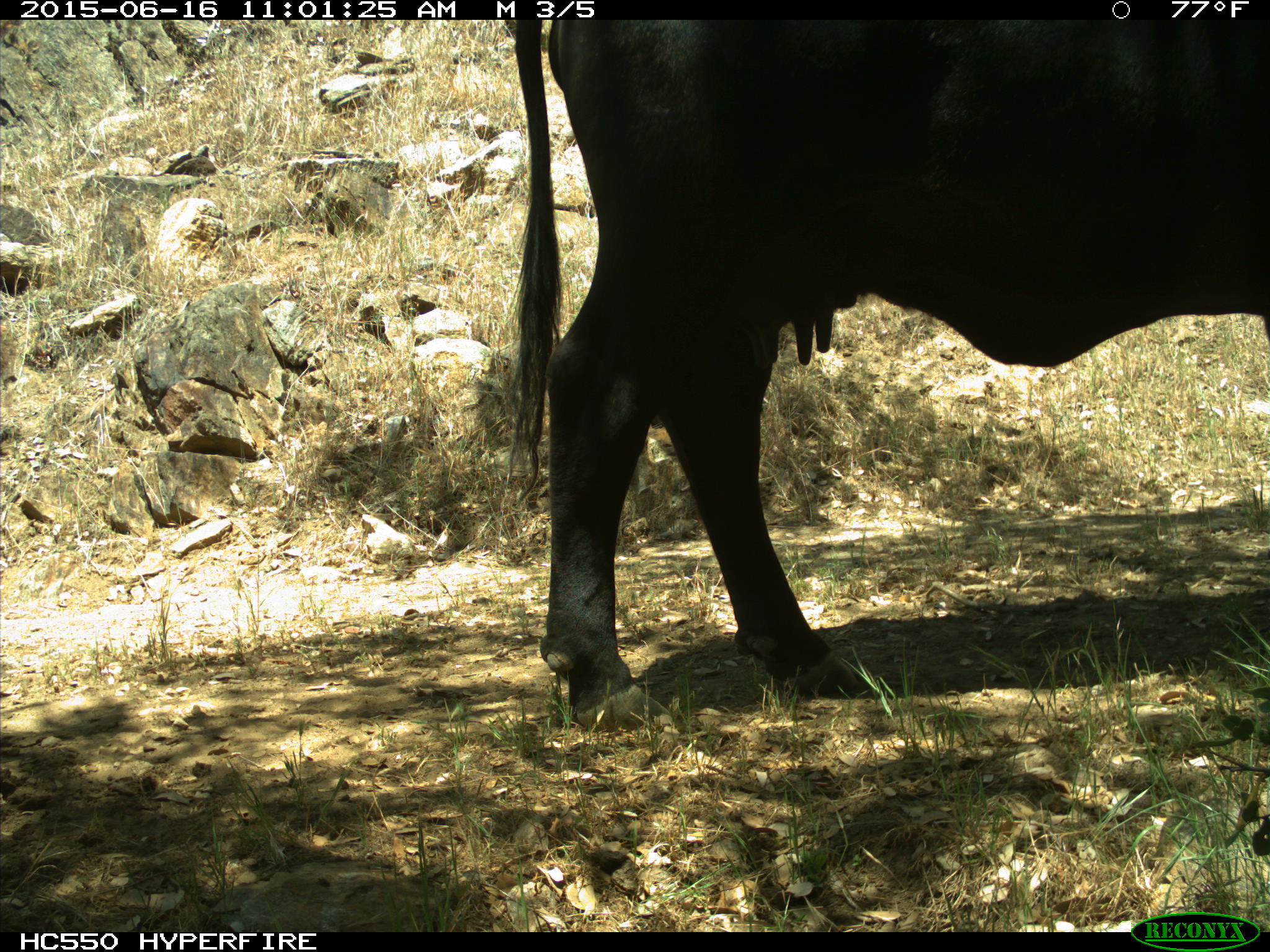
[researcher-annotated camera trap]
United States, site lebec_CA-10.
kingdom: Animalia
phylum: Chordata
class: Mammalia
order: Artiodactyla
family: Bovidae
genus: Bos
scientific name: Bos taurus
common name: domestic cow